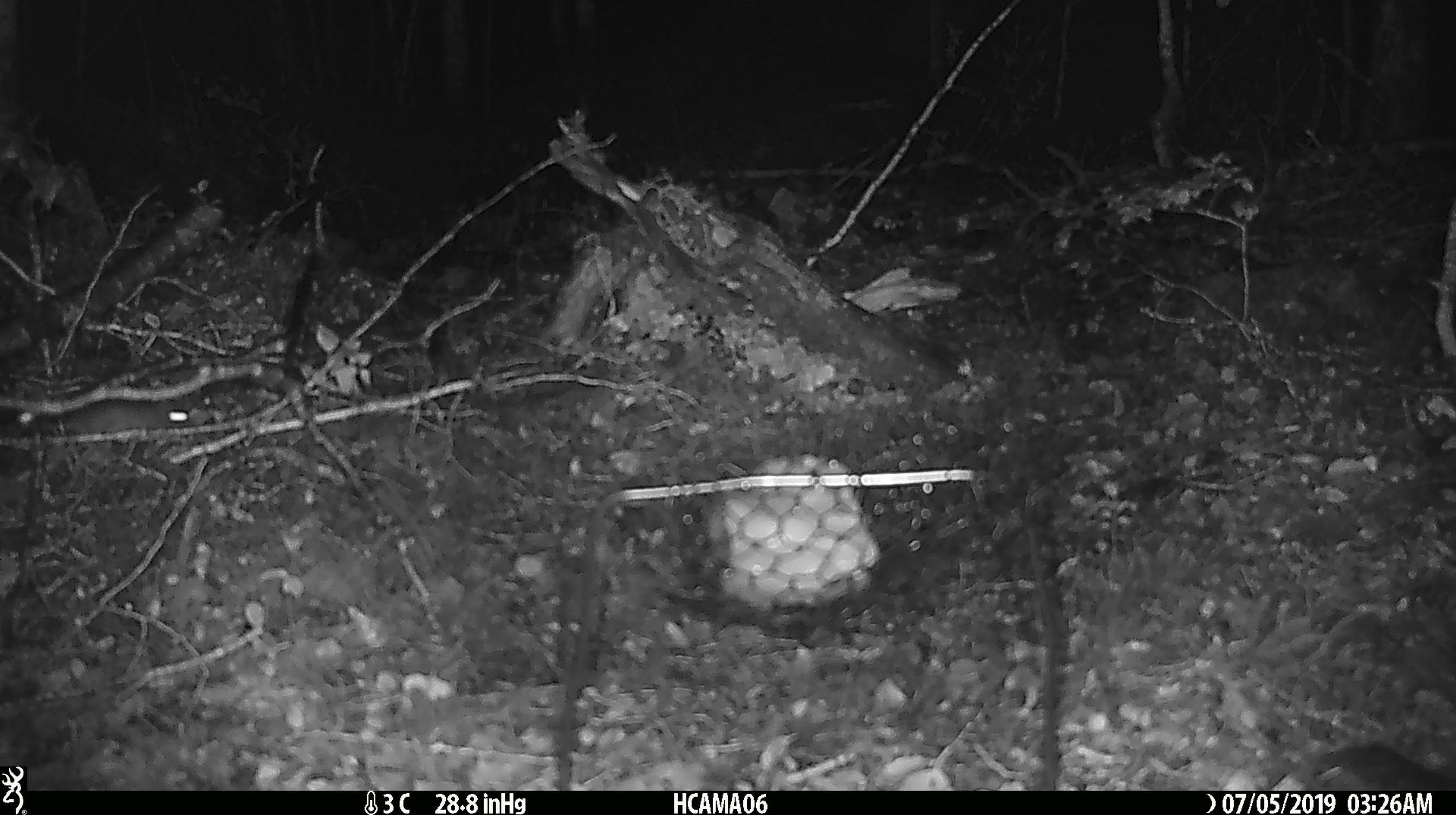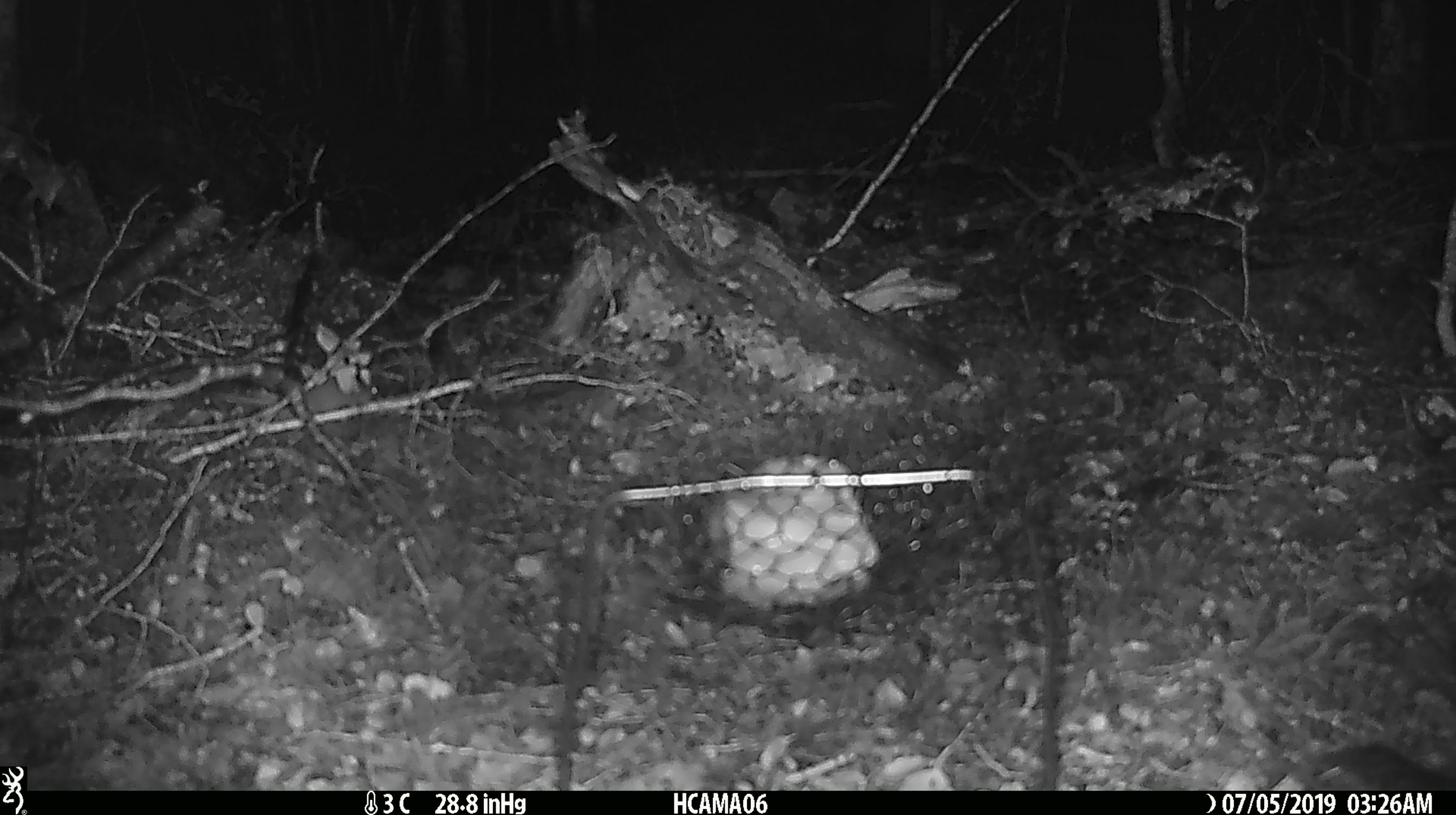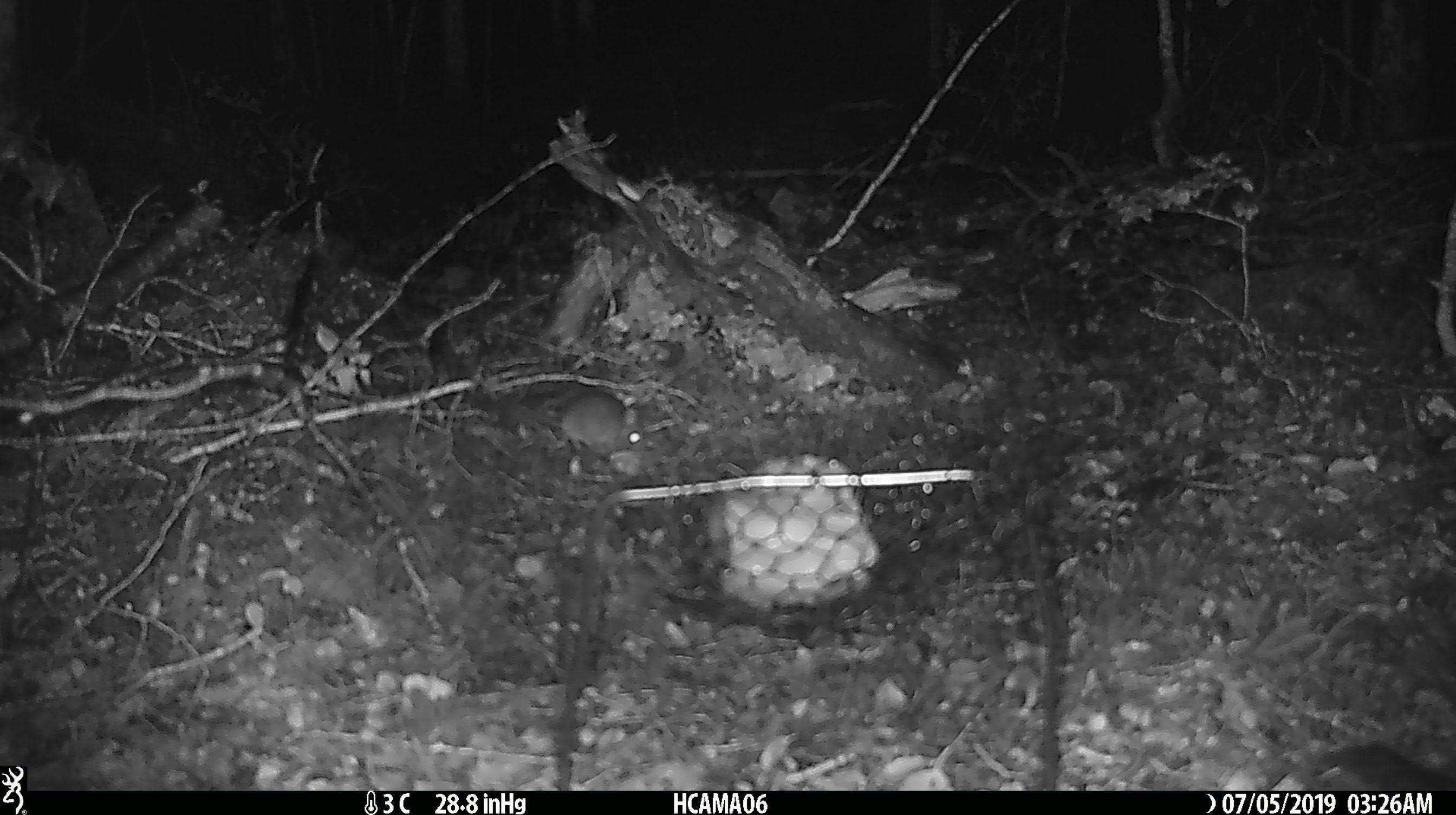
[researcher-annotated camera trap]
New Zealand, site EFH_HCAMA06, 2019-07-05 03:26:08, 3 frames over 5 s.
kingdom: Animalia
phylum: Chordata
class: Mammalia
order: Rodentia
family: Muridae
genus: Mus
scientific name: Mus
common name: mouse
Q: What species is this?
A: Mouse (Mus).